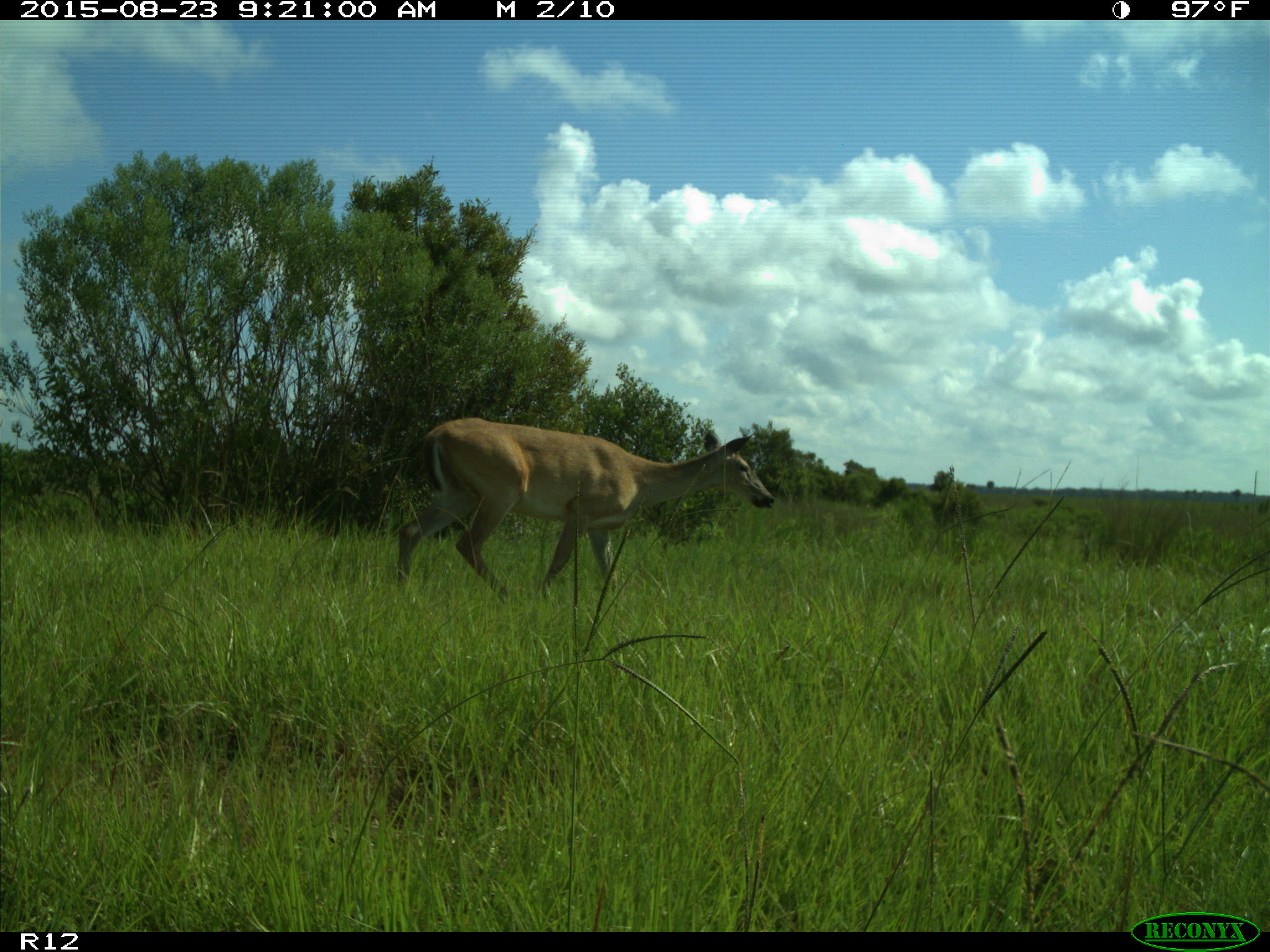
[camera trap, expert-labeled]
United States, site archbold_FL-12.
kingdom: Animalia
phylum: Chordata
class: Mammalia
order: Artiodactyla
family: Cervidae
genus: Odocoileus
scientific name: Odocoileus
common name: deer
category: unidentified deer